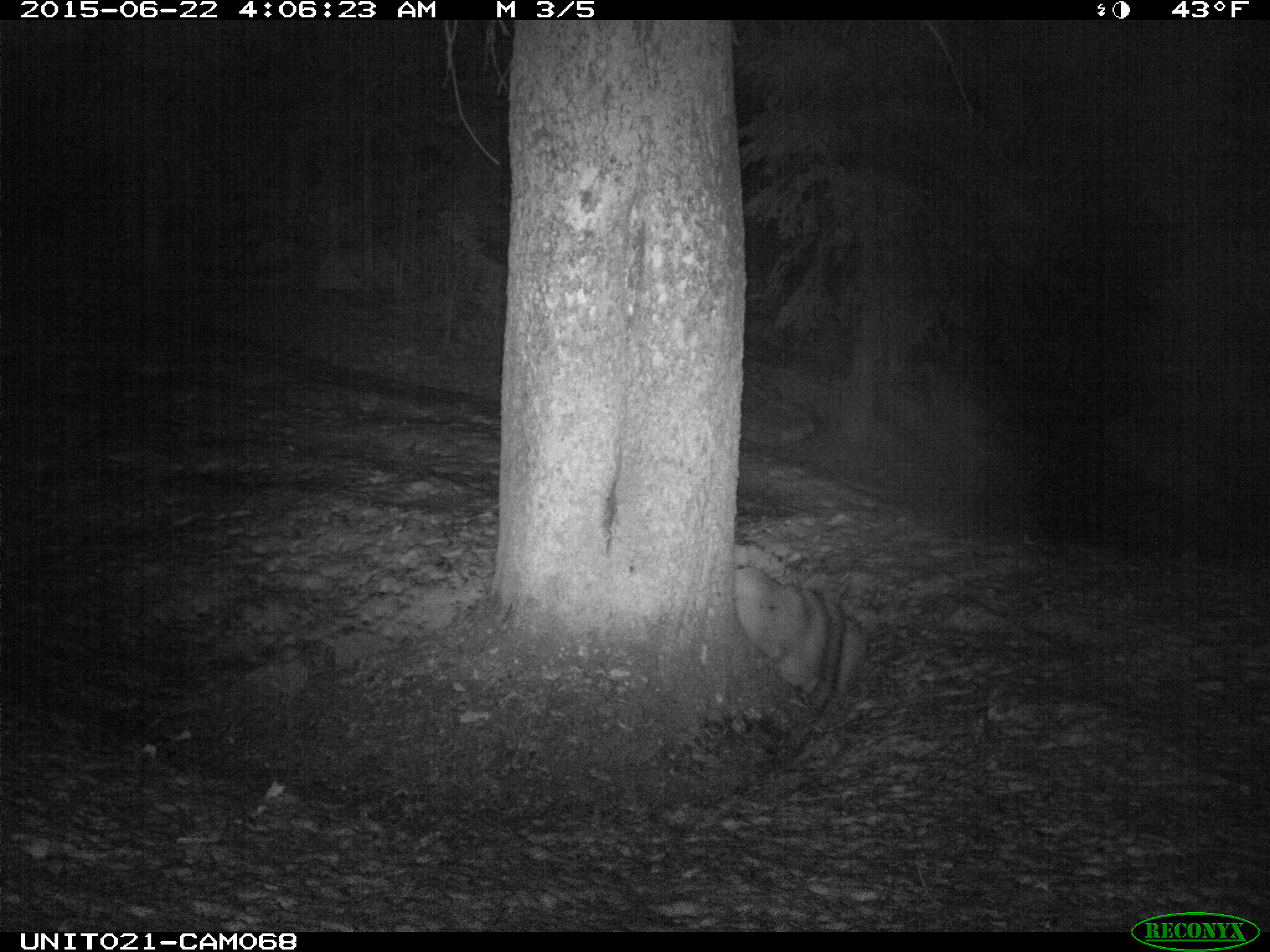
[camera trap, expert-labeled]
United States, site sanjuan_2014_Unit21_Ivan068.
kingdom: Animalia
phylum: Chordata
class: Mammalia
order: Artiodactyla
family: Cervidae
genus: Cervus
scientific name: Cervus elaphus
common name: red deer